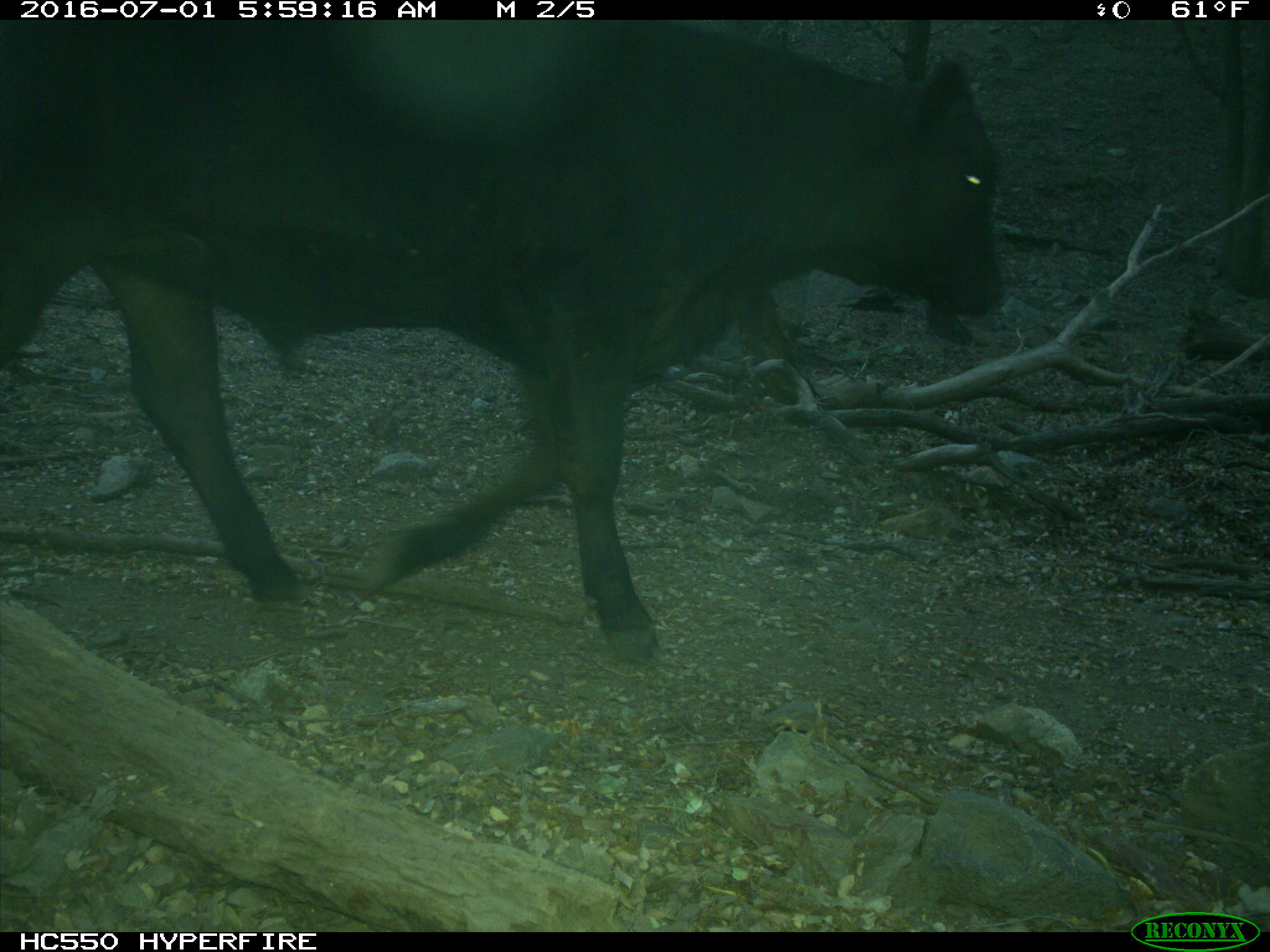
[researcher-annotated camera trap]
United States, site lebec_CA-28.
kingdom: Animalia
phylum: Chordata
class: Mammalia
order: Artiodactyla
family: Bovidae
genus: Bos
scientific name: Bos taurus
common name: domestic cow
Bos taurus (domestic cow).